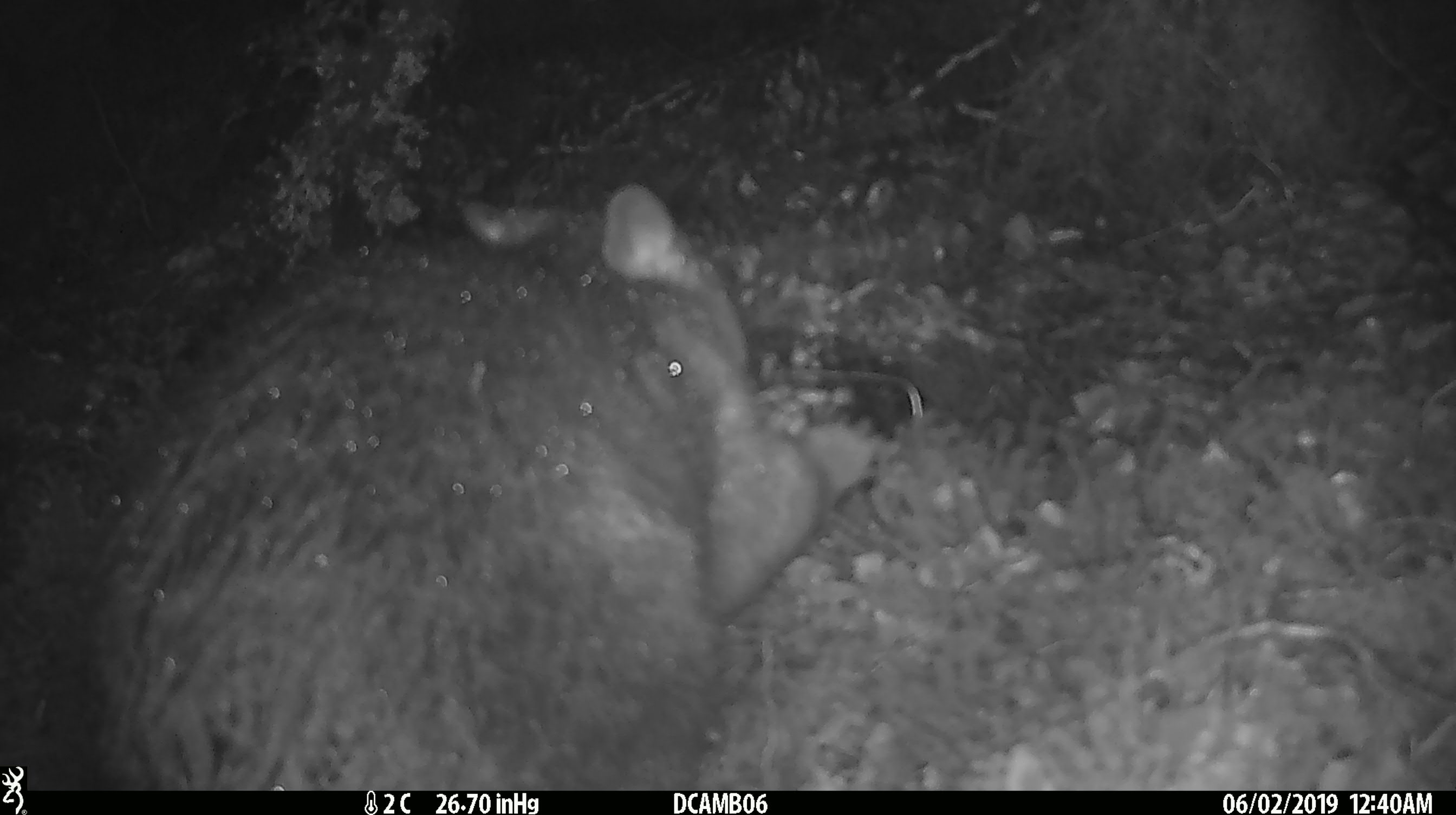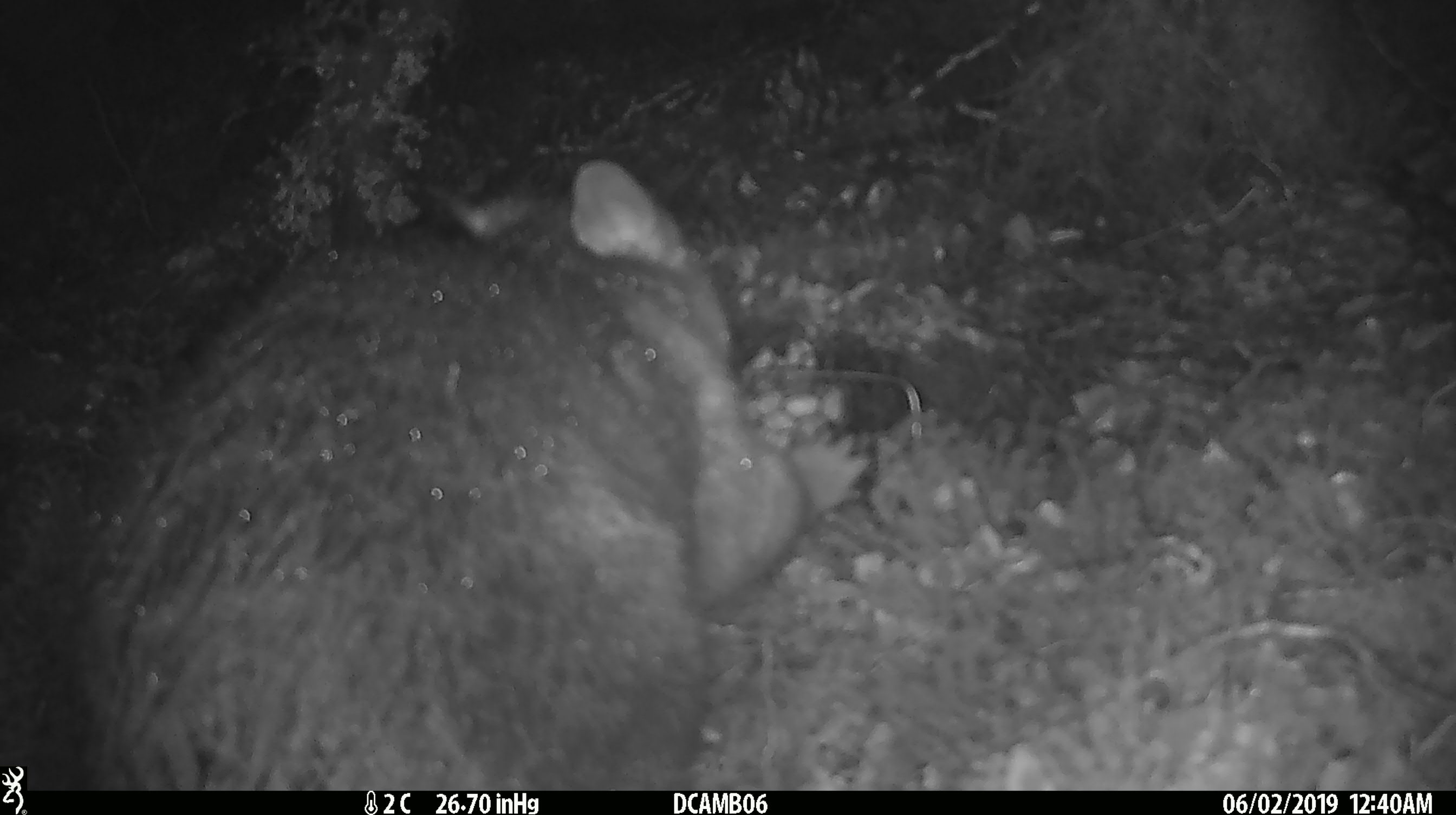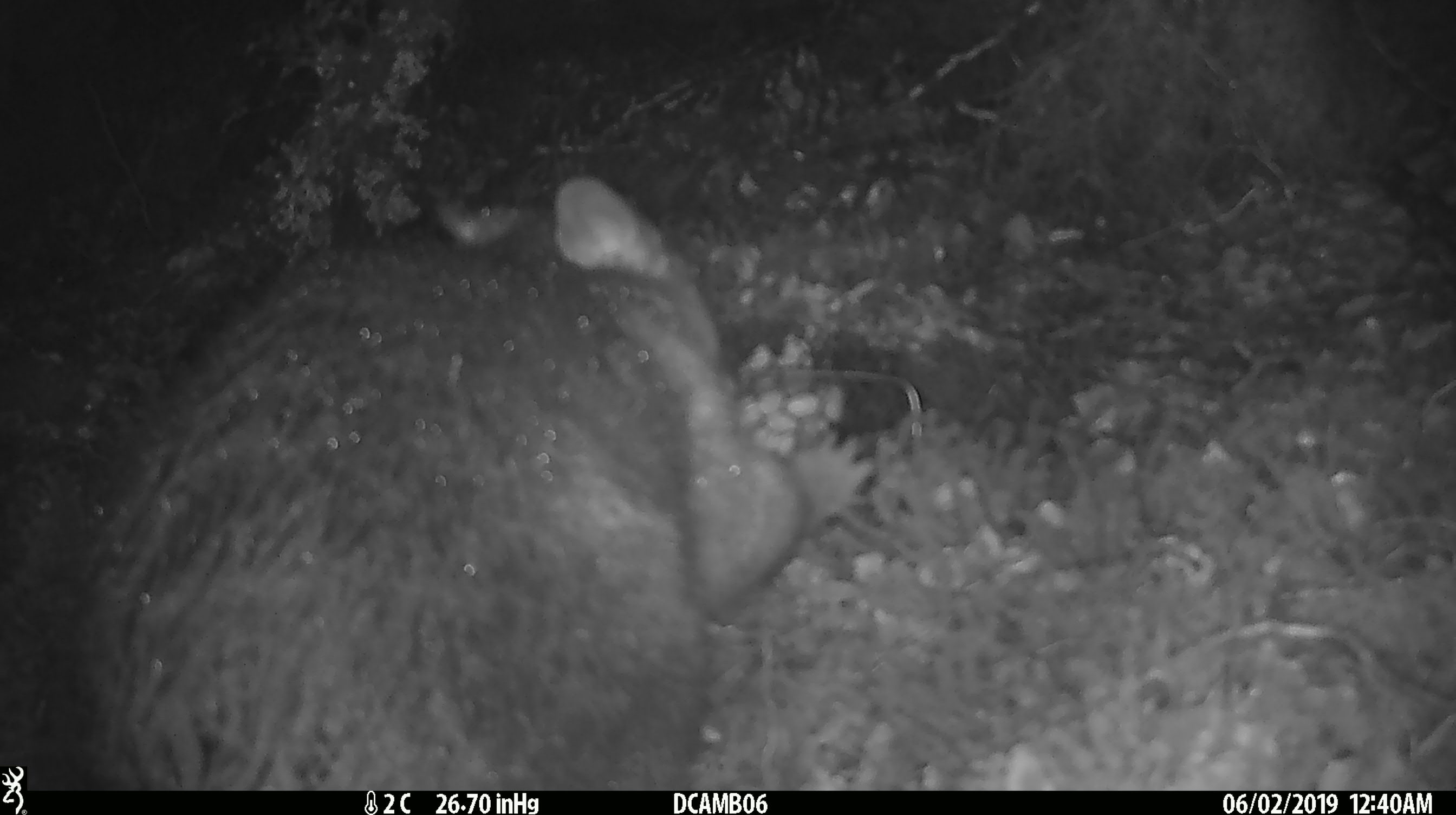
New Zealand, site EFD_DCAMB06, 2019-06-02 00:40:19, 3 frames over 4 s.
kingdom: Animalia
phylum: Chordata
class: Mammalia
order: Diprotodontia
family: Phalangeridae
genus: Trichosurus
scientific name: Trichosurus vulpecula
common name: common brushtail possum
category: possum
Possum (common brushtail possum) (Trichosurus vulpecula).